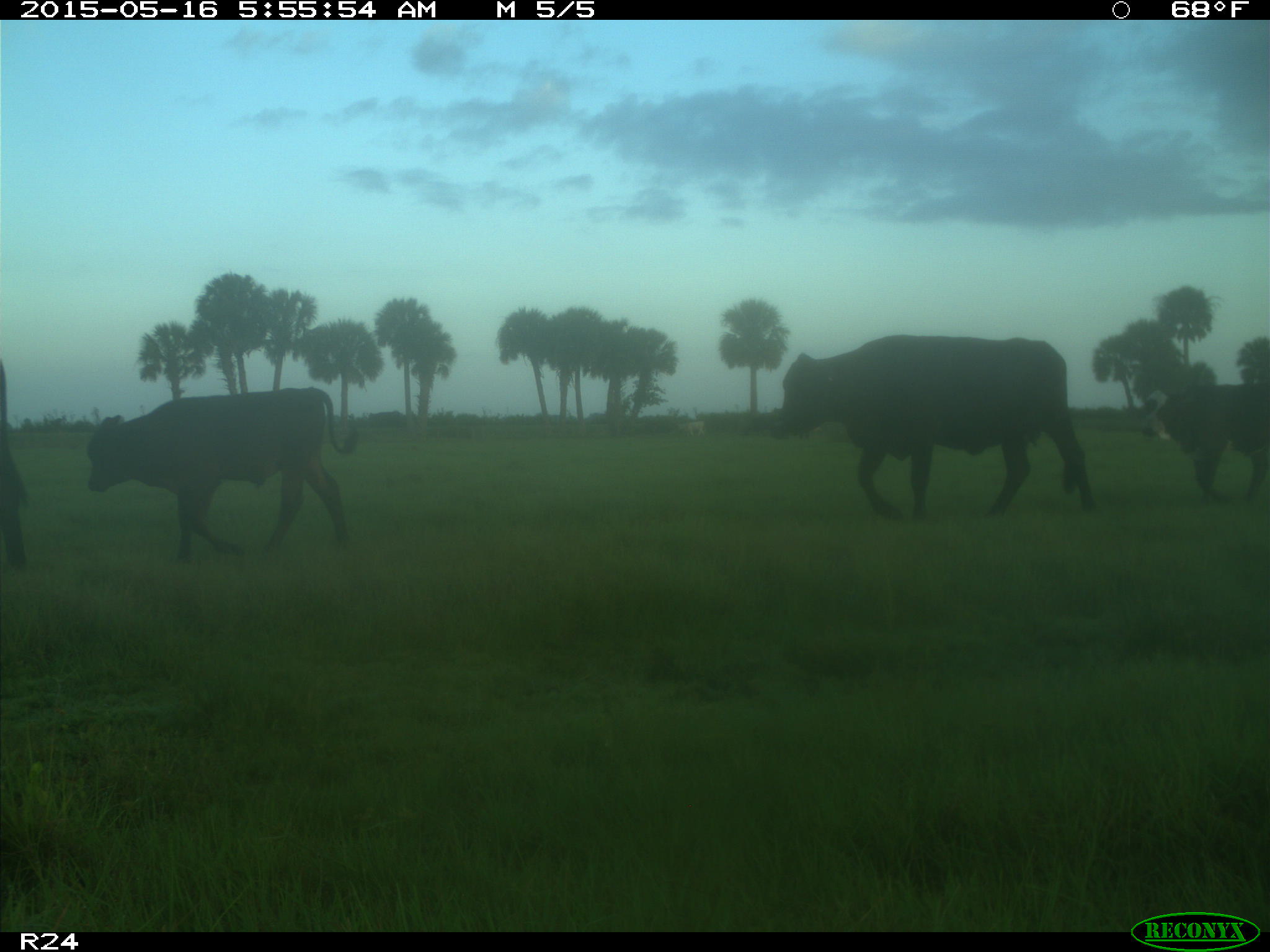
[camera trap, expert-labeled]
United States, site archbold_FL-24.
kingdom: Animalia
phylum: Chordata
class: Mammalia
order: Artiodactyla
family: Bovidae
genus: Bos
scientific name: Bos taurus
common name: domestic cow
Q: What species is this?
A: Bos taurus (domestic cow).